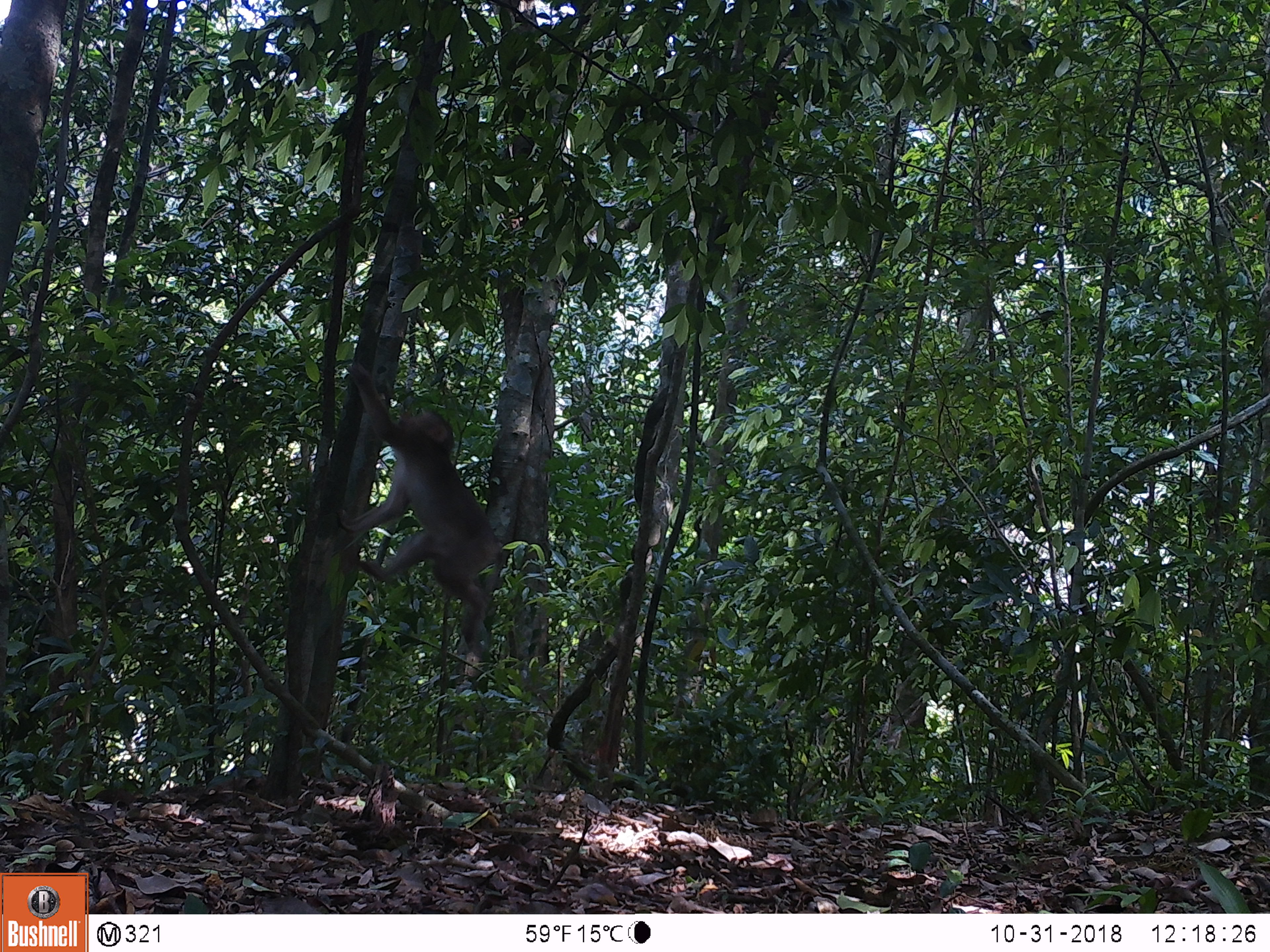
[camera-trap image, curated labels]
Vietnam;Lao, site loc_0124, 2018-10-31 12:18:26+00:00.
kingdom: Animalia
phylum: Chordata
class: Mammalia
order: Primates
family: Cercopithecidae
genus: Macaca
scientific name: Macaca nemestrina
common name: pig-tailed macaque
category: pig tailed macaque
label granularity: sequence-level